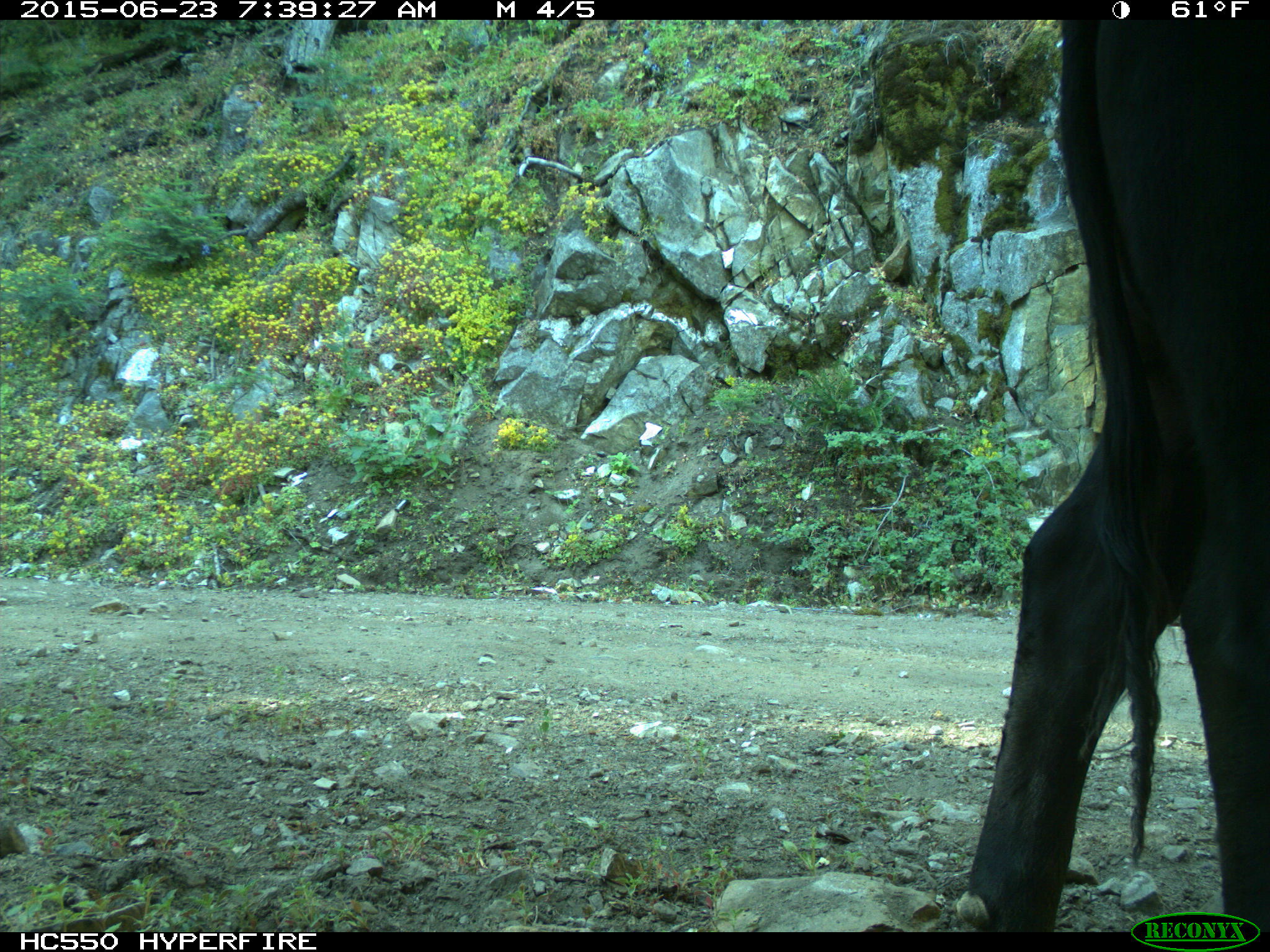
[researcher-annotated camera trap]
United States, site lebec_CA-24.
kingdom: Animalia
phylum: Chordata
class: Mammalia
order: Artiodactyla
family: Bovidae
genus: Bos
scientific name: Bos taurus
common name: domestic cow